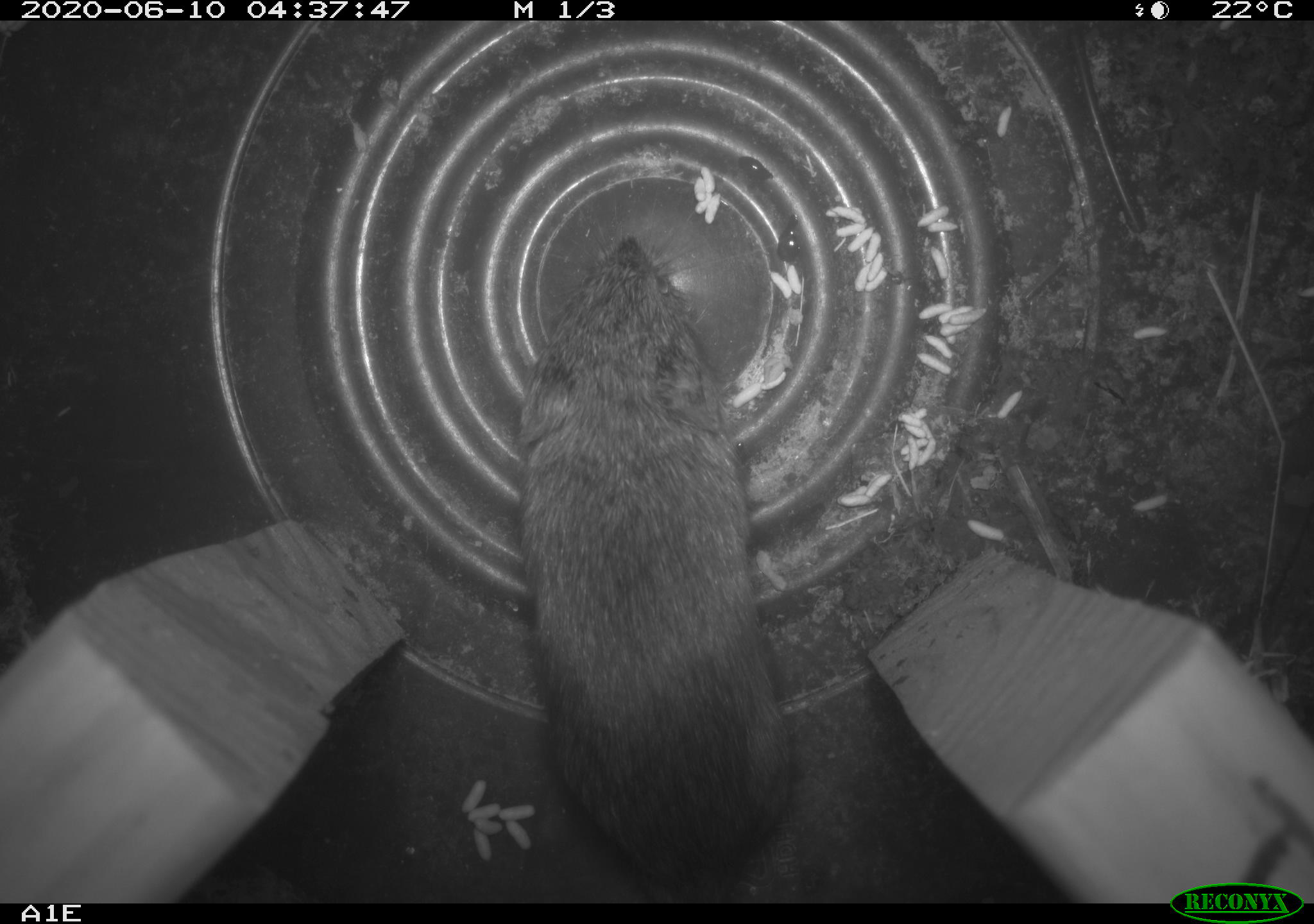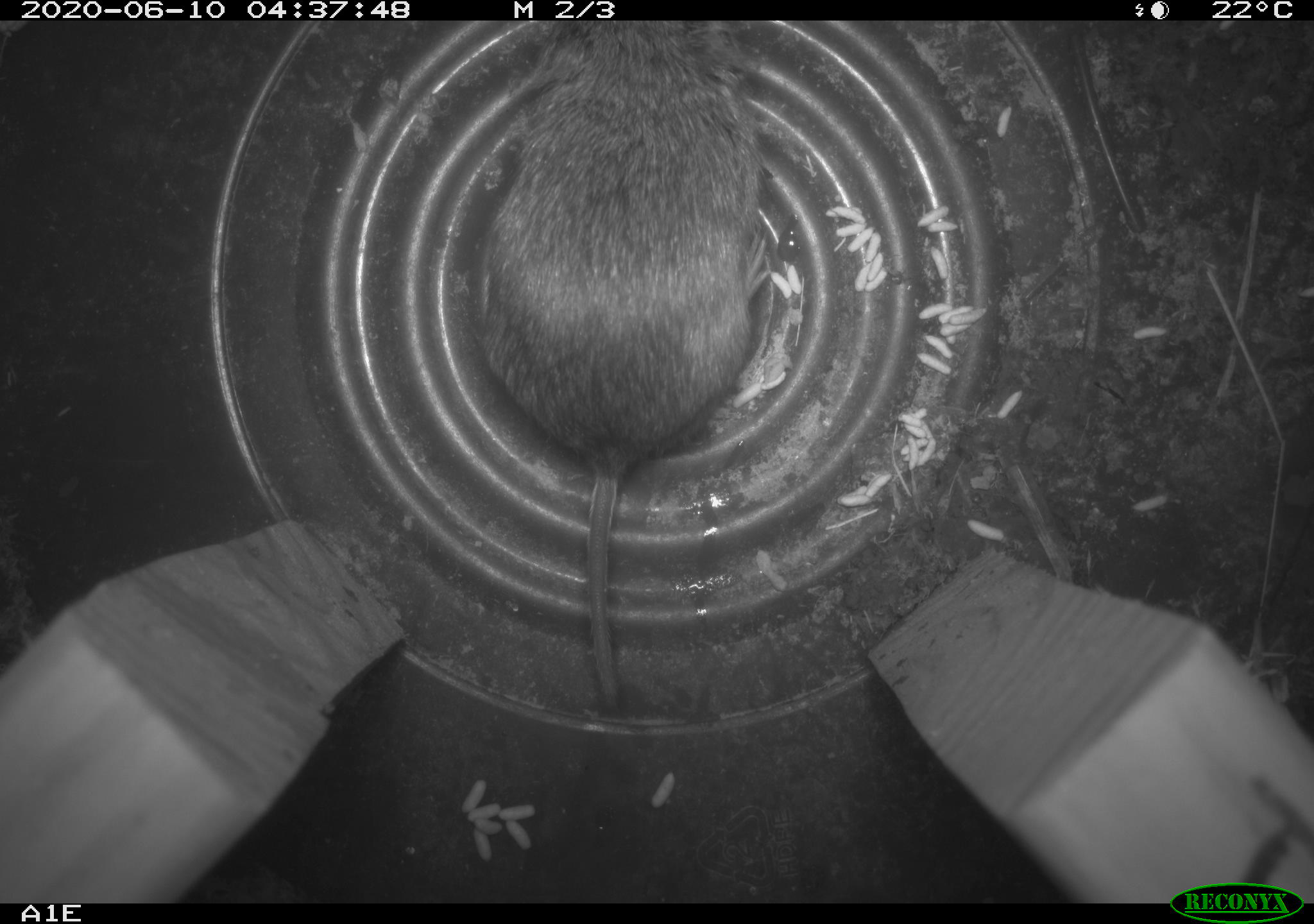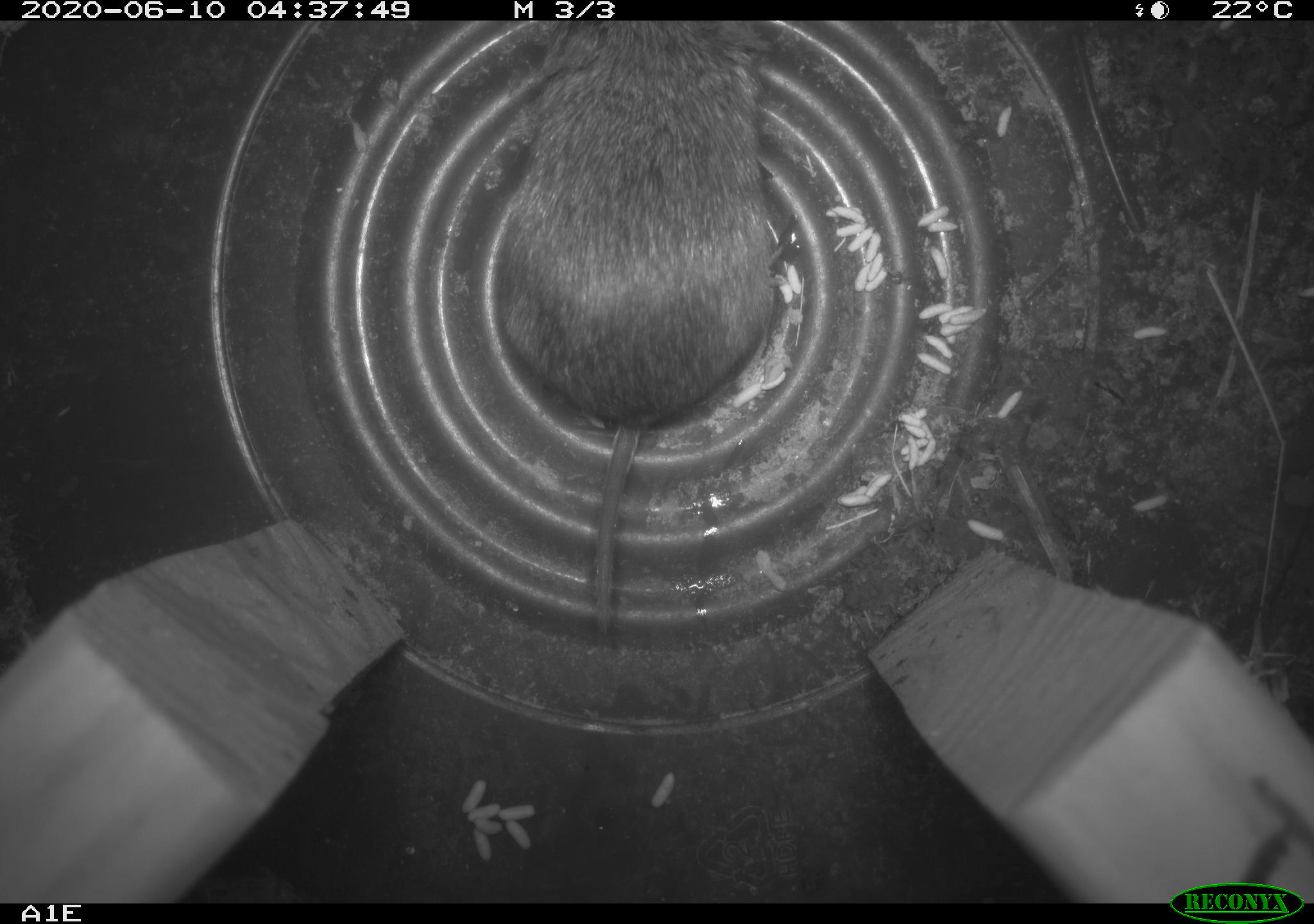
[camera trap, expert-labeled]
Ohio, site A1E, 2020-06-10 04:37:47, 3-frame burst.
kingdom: Animalia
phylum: Chordata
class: Mammalia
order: Rodentia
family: Cricetidae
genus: Microtus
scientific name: Microtus pennsylvanicus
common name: meadow vole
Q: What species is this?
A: Meadow vole (Microtus pennsylvanicus).